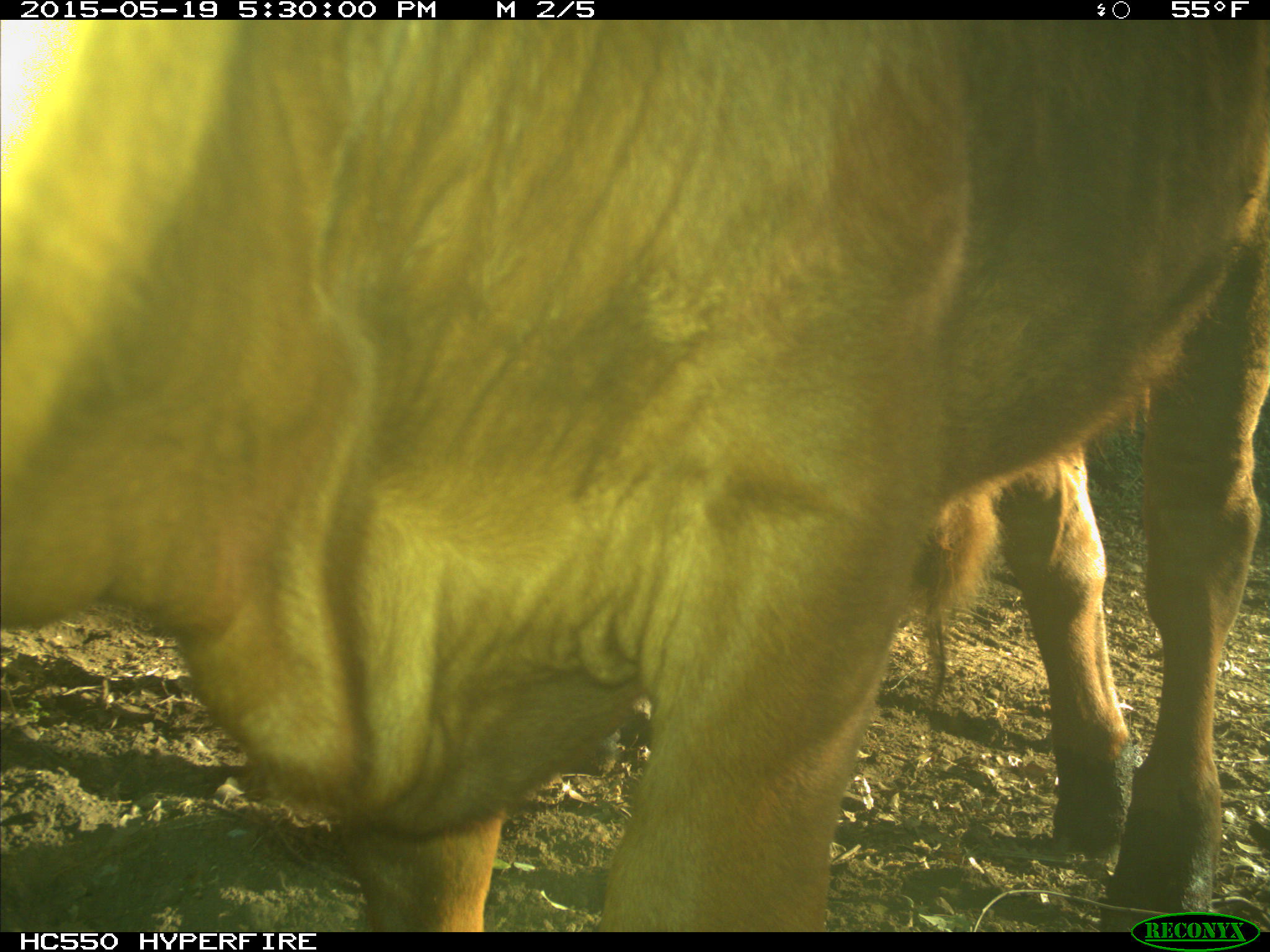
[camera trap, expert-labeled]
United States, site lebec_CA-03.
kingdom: Animalia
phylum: Chordata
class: Mammalia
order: Artiodactyla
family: Bovidae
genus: Bos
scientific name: Bos taurus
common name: domestic cow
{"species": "Bos taurus (domestic cow)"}